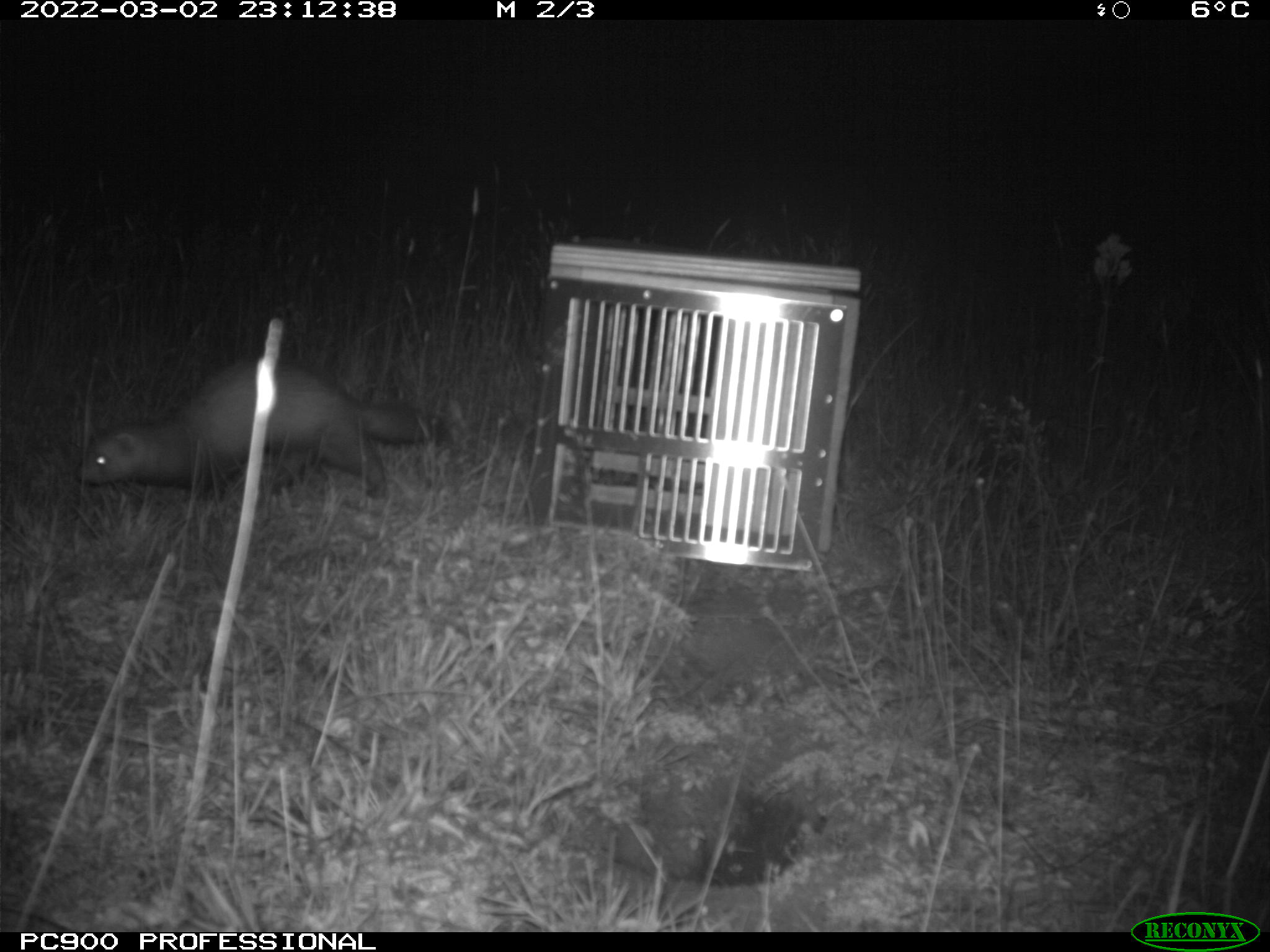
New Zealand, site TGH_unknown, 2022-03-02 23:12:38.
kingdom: Animalia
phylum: Chordata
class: Mammalia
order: Carnivora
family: Mustelidae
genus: Mustela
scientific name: Mustela furo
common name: ferret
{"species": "ferret (Mustela furo)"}